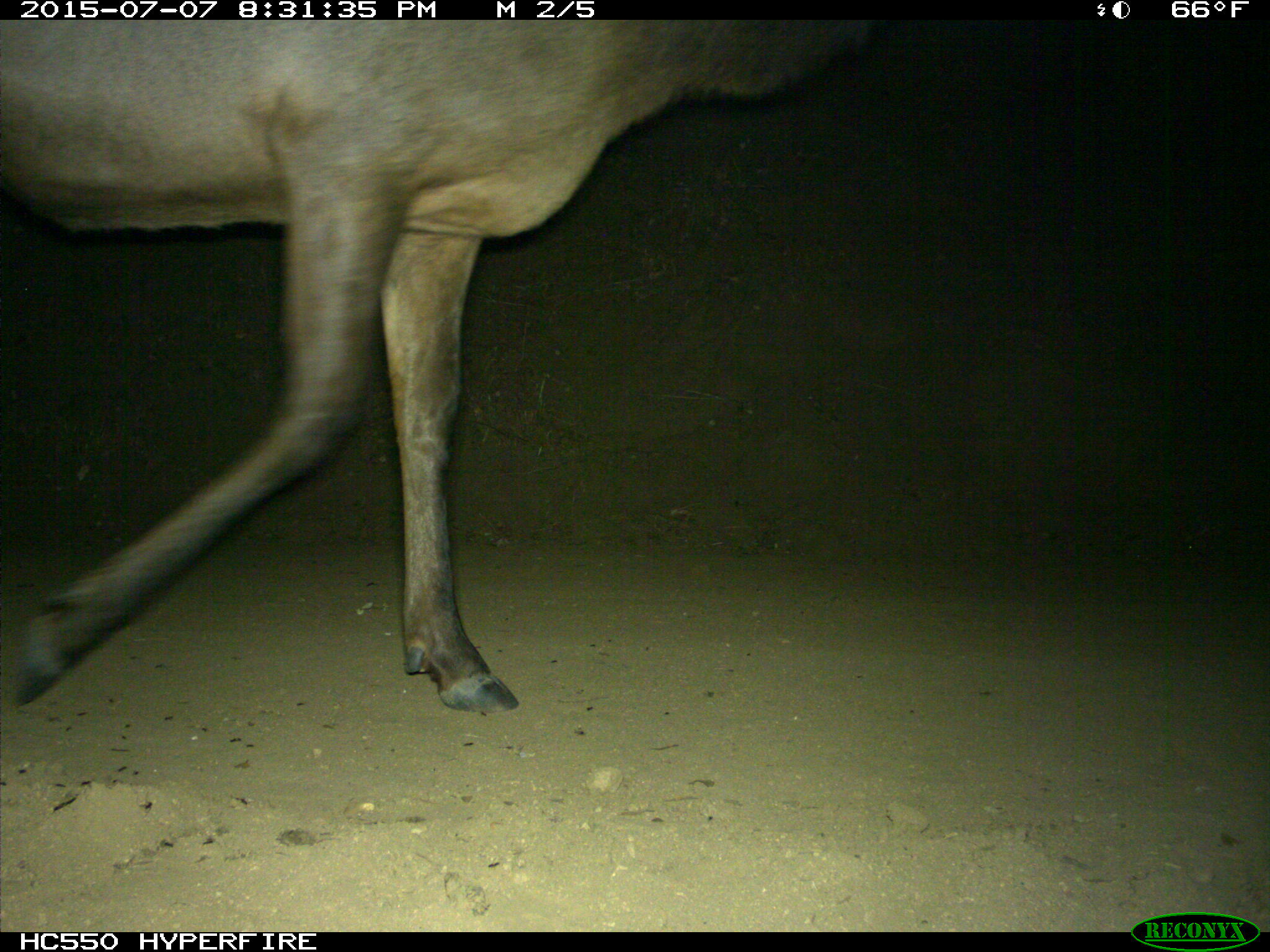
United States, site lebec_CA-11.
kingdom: Animalia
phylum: Chordata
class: Mammalia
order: Artiodactyla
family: Cervidae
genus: Cervus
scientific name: Cervus canadensis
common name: elk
Cervus canadensis (elk).